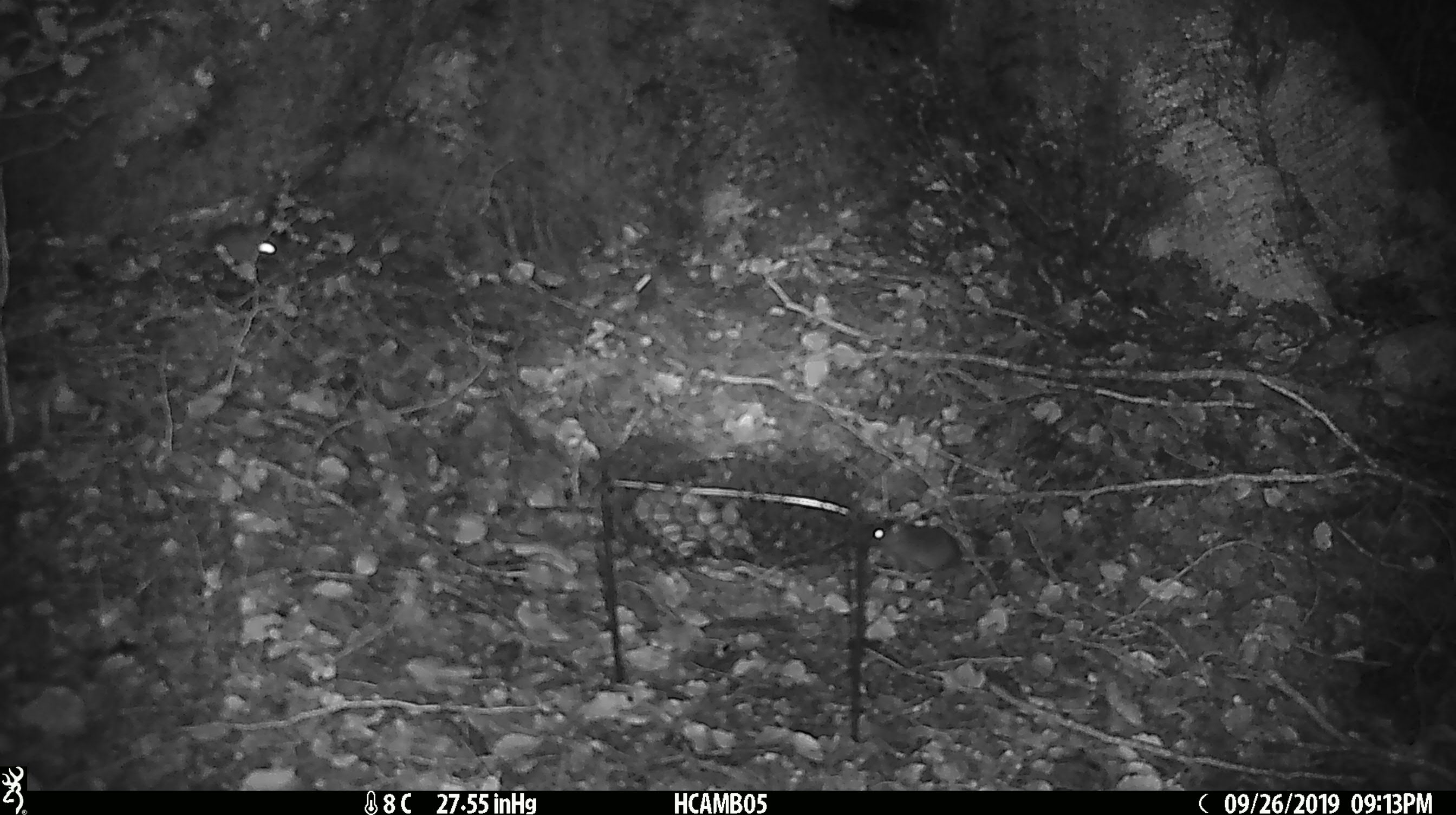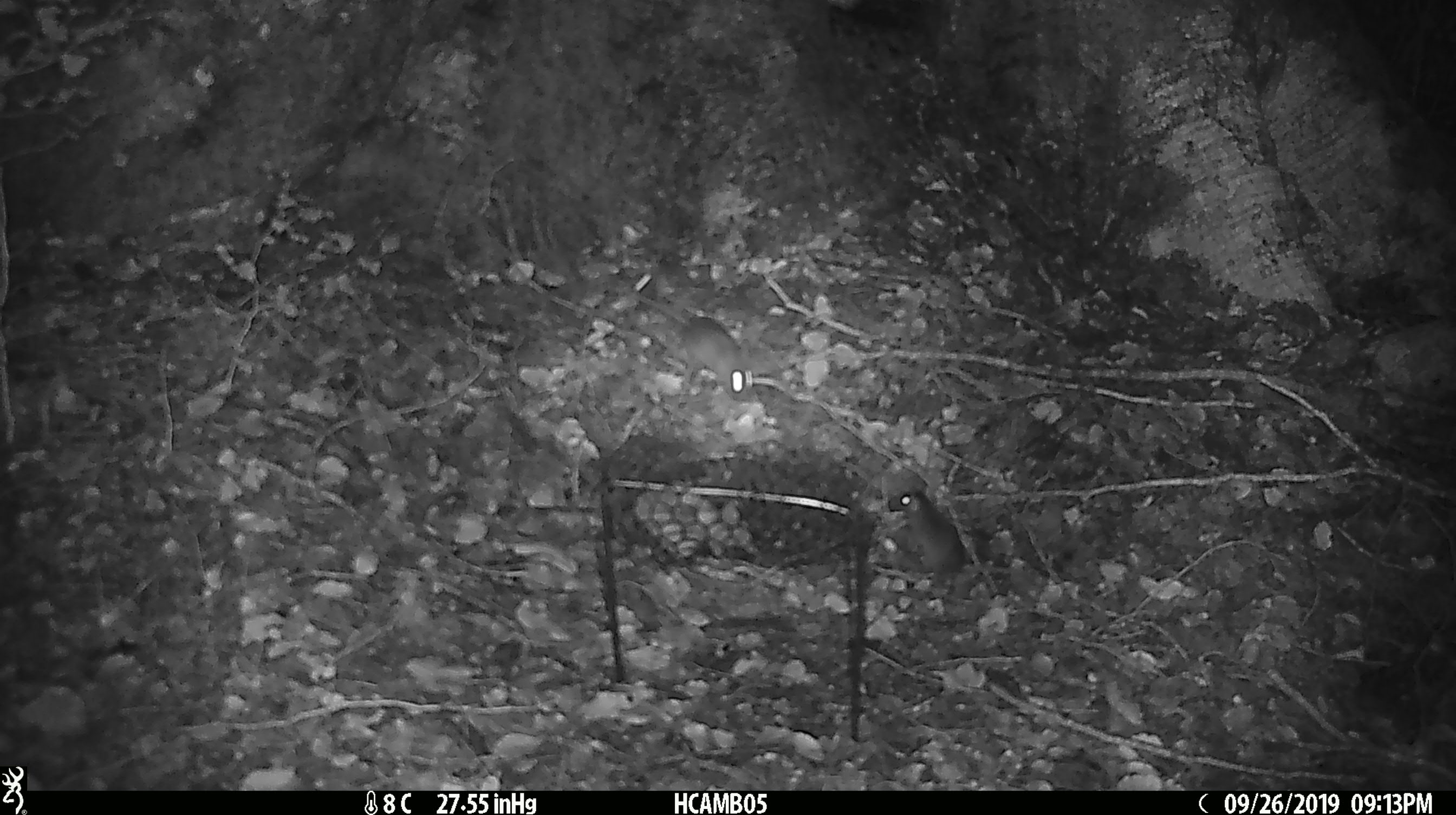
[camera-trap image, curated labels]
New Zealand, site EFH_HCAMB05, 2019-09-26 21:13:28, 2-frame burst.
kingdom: Animalia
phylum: Chordata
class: Mammalia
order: Rodentia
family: Muridae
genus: Mus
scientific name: Mus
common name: mouse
Mouse (Mus).